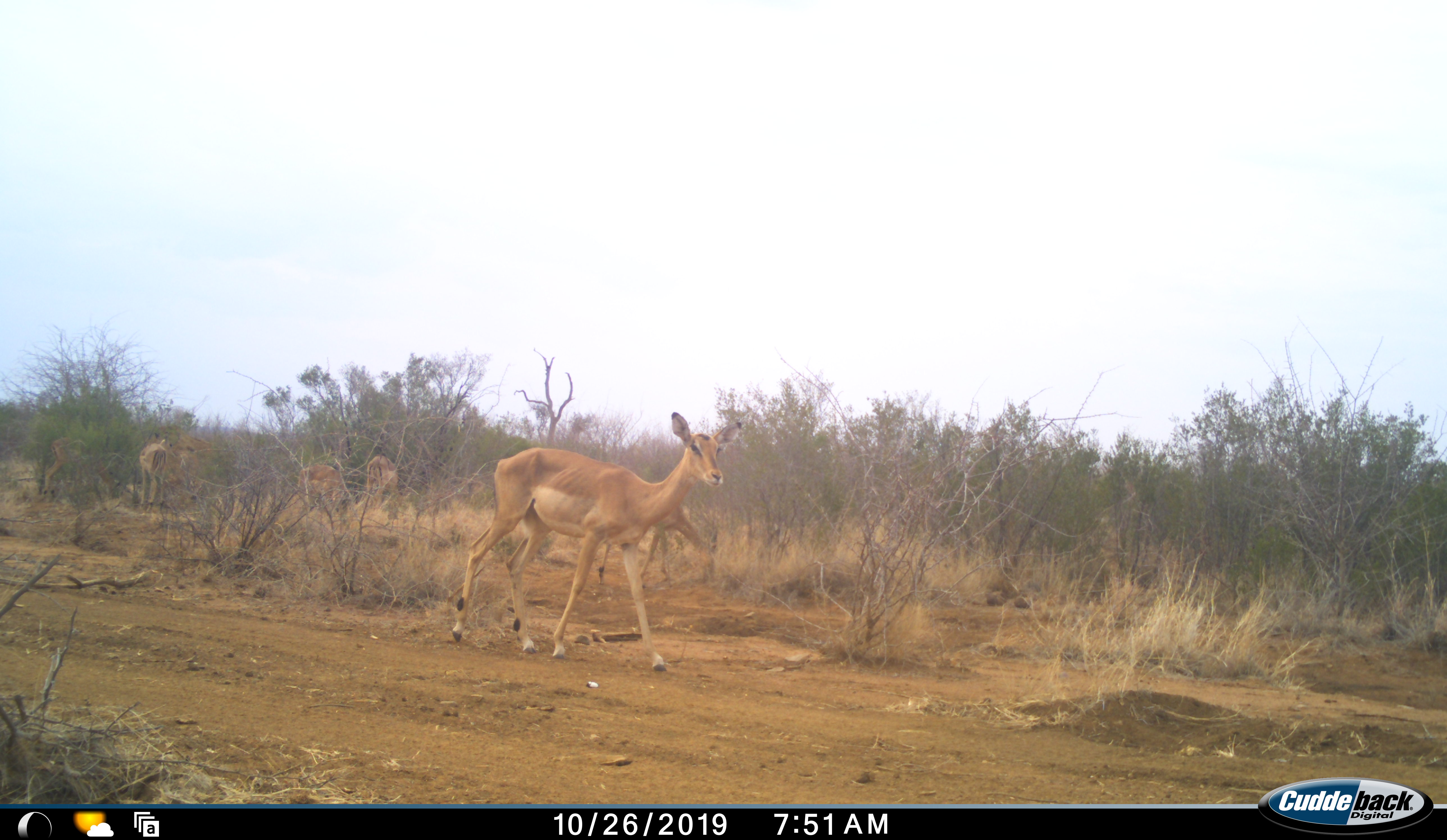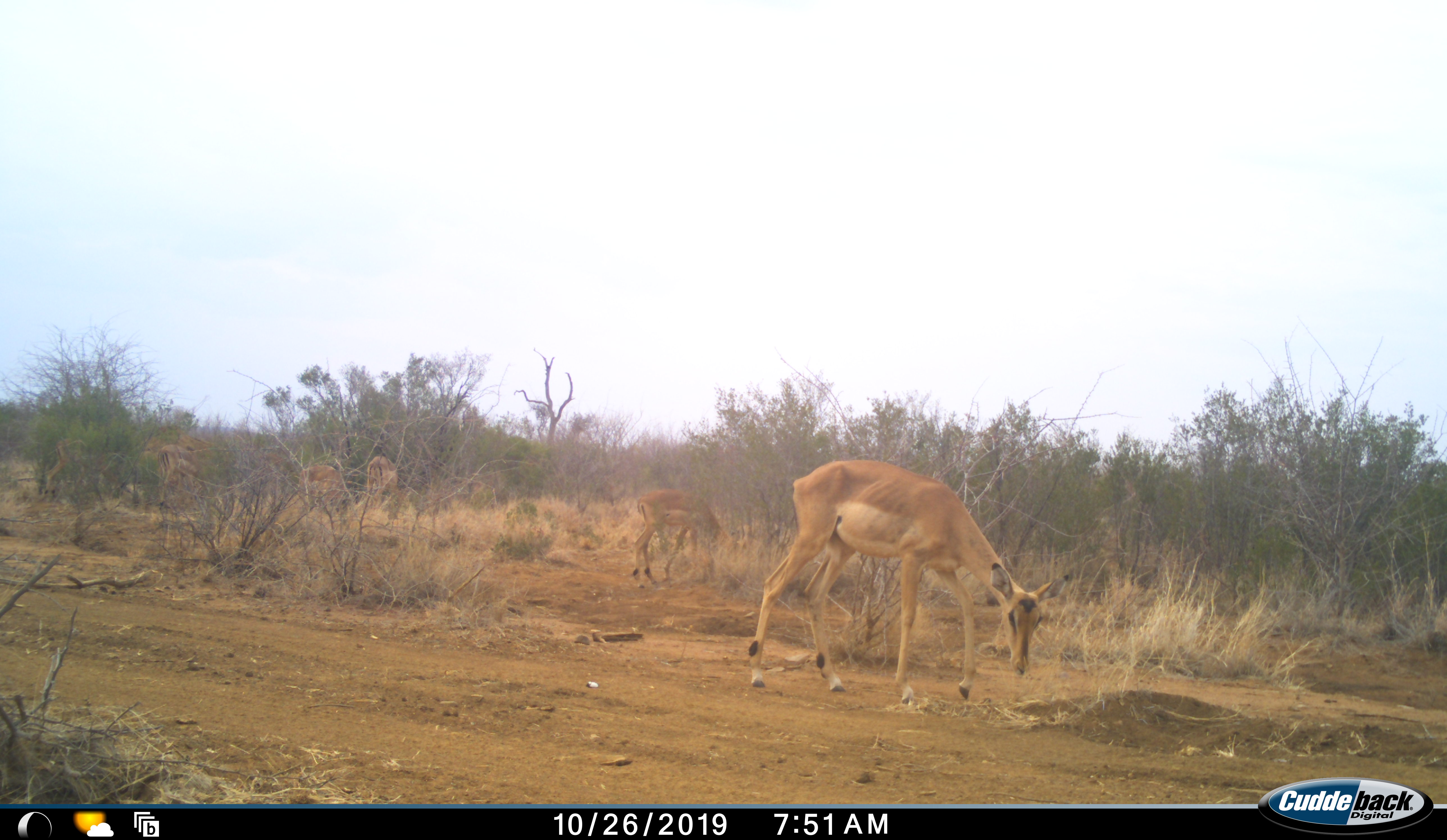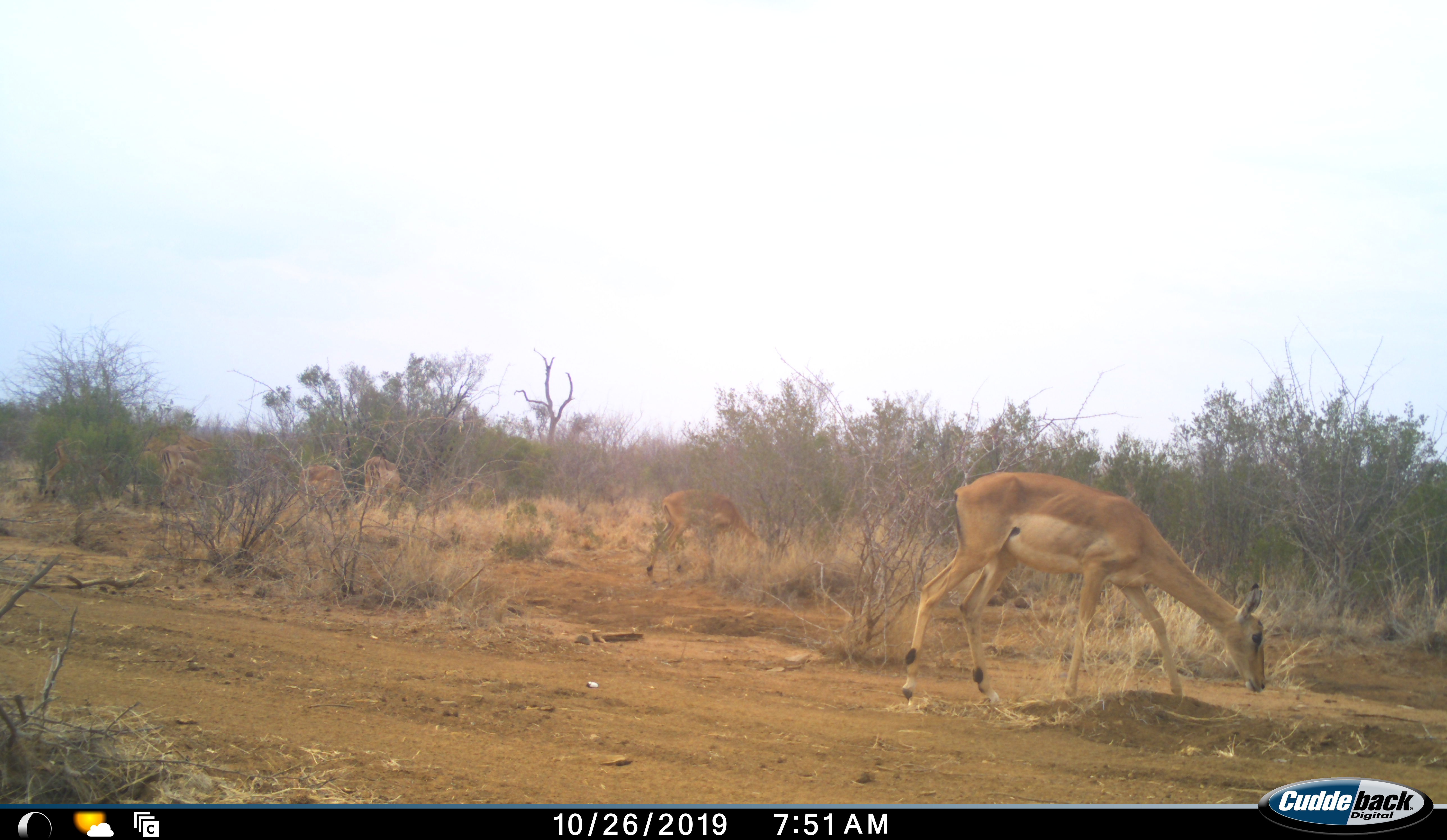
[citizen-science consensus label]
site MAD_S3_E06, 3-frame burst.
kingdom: Animalia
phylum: Chordata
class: Mammalia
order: Artiodactyla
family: Bovidae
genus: Aepyceros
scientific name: Aepyceros melampus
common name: impala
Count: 5.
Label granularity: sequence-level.